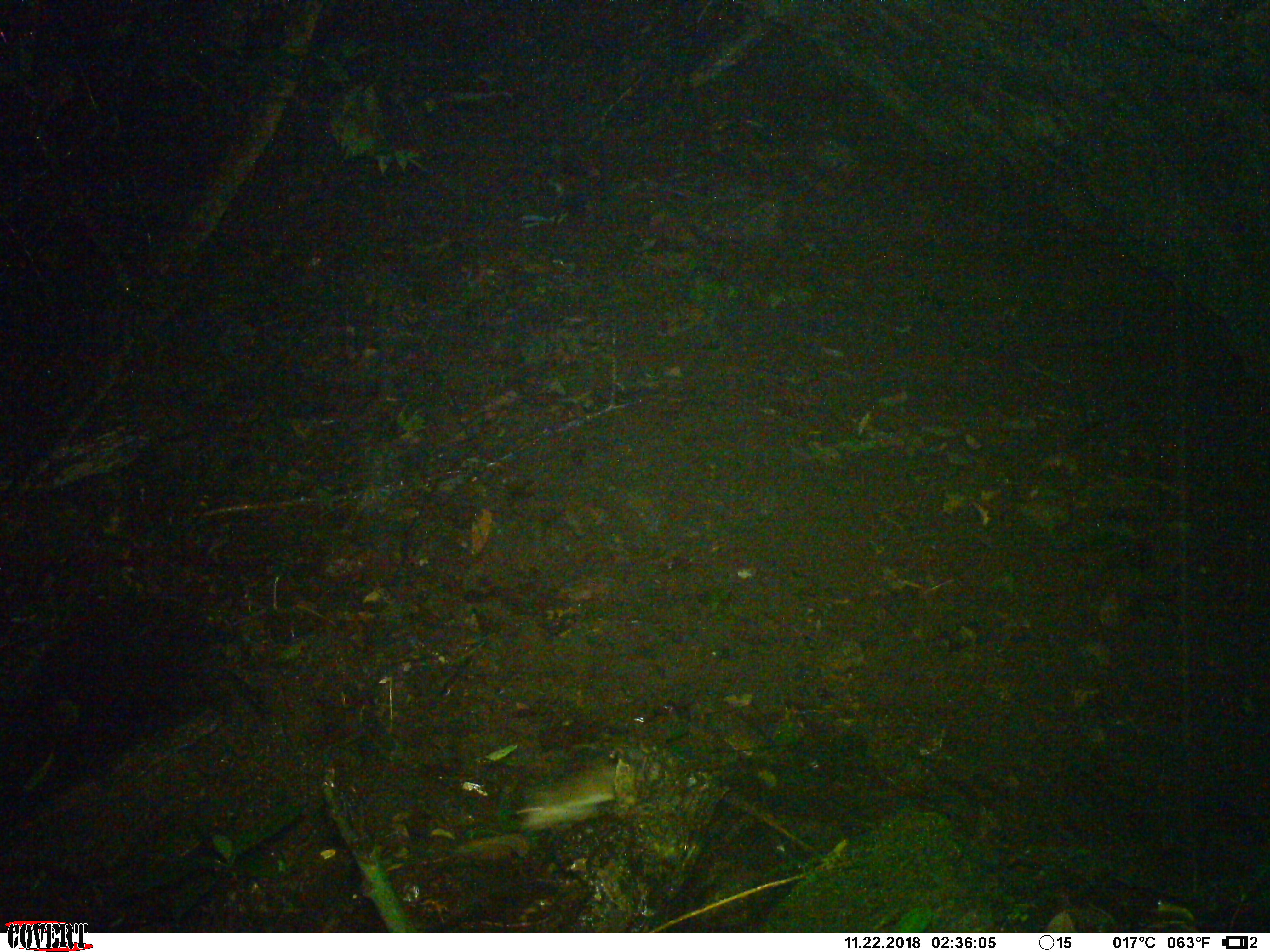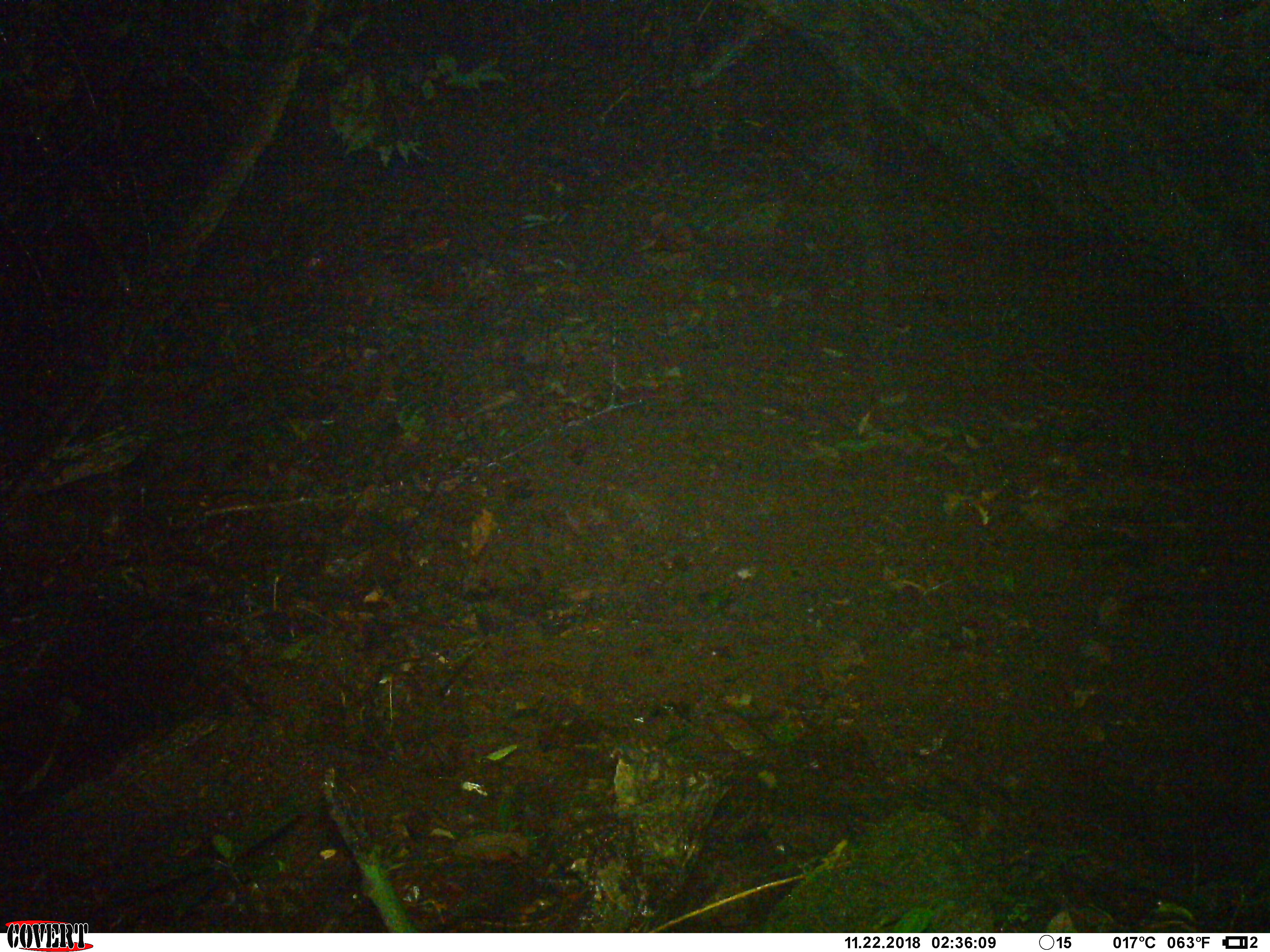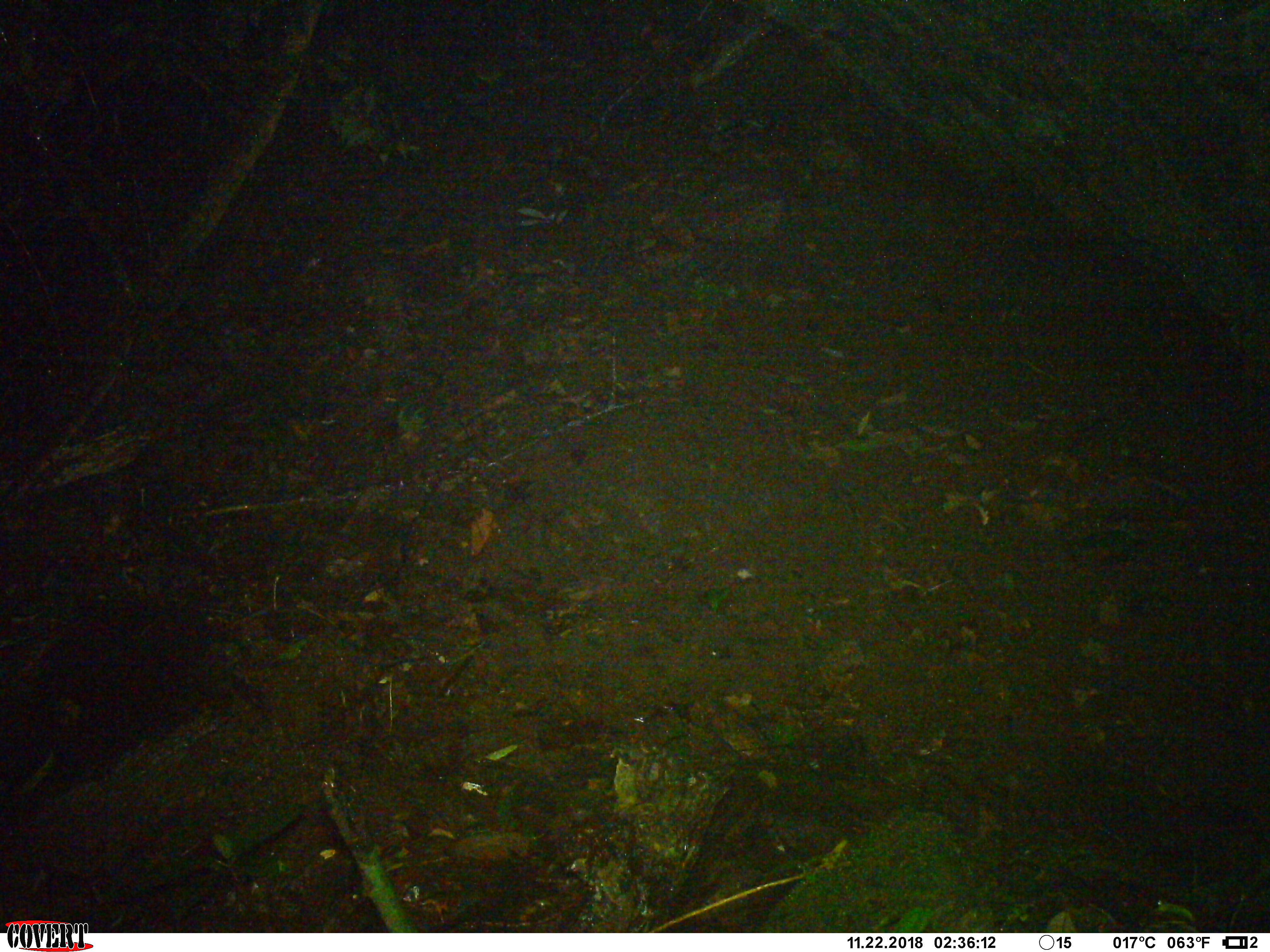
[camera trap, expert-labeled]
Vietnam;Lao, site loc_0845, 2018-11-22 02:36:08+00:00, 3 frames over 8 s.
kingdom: Animalia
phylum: Chordata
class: Mammalia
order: Rodentia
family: Muridae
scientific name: Muridae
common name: old-world mice and rats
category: unidentified murid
Unidentified murid (old-world mice and rats) (Muridae). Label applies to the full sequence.